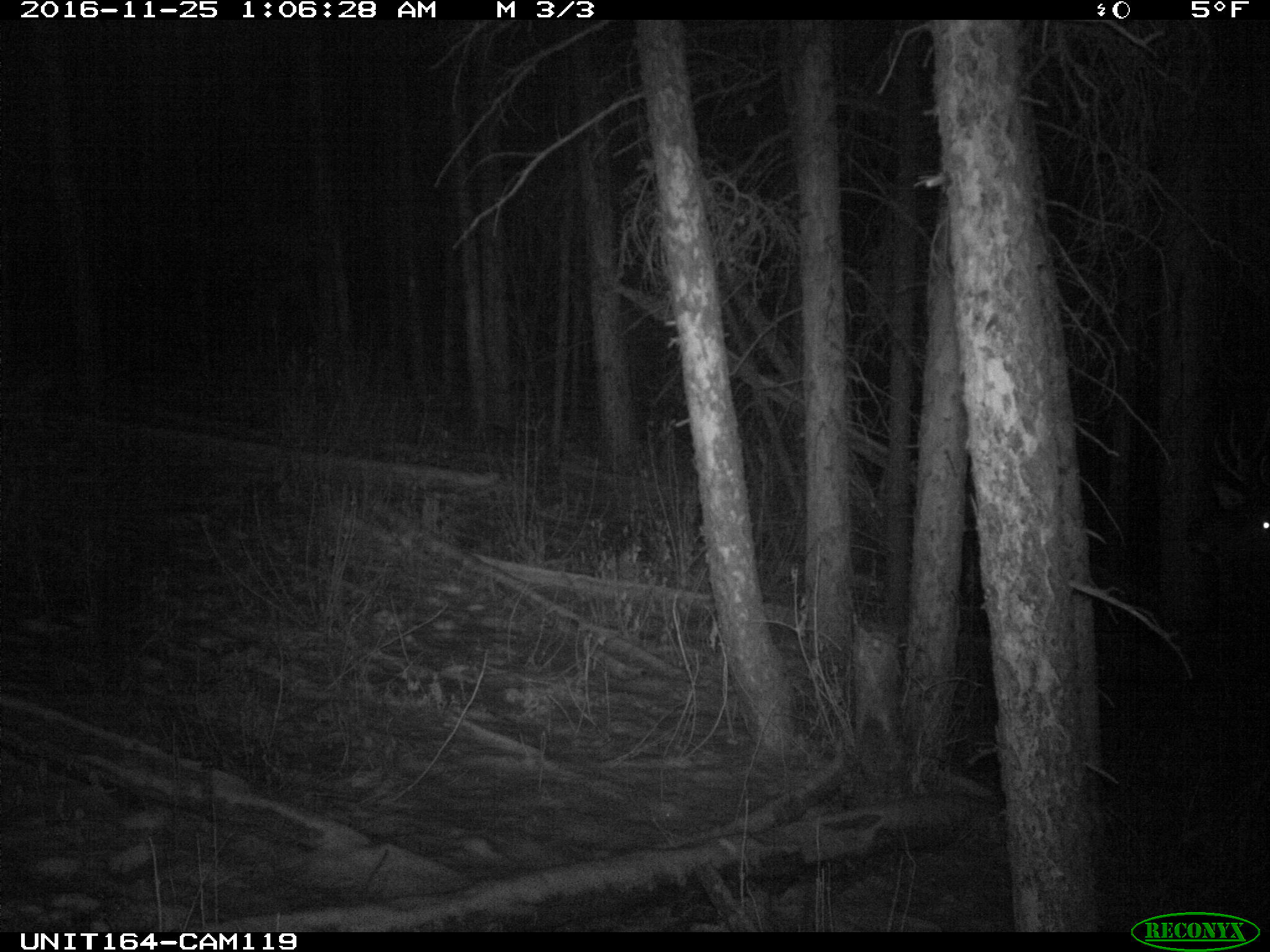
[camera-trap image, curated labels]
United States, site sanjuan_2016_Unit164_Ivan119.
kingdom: Animalia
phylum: Chordata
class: Mammalia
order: Artiodactyla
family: Cervidae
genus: Cervus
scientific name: Cervus elaphus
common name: red deer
Cervus elaphus (red deer).